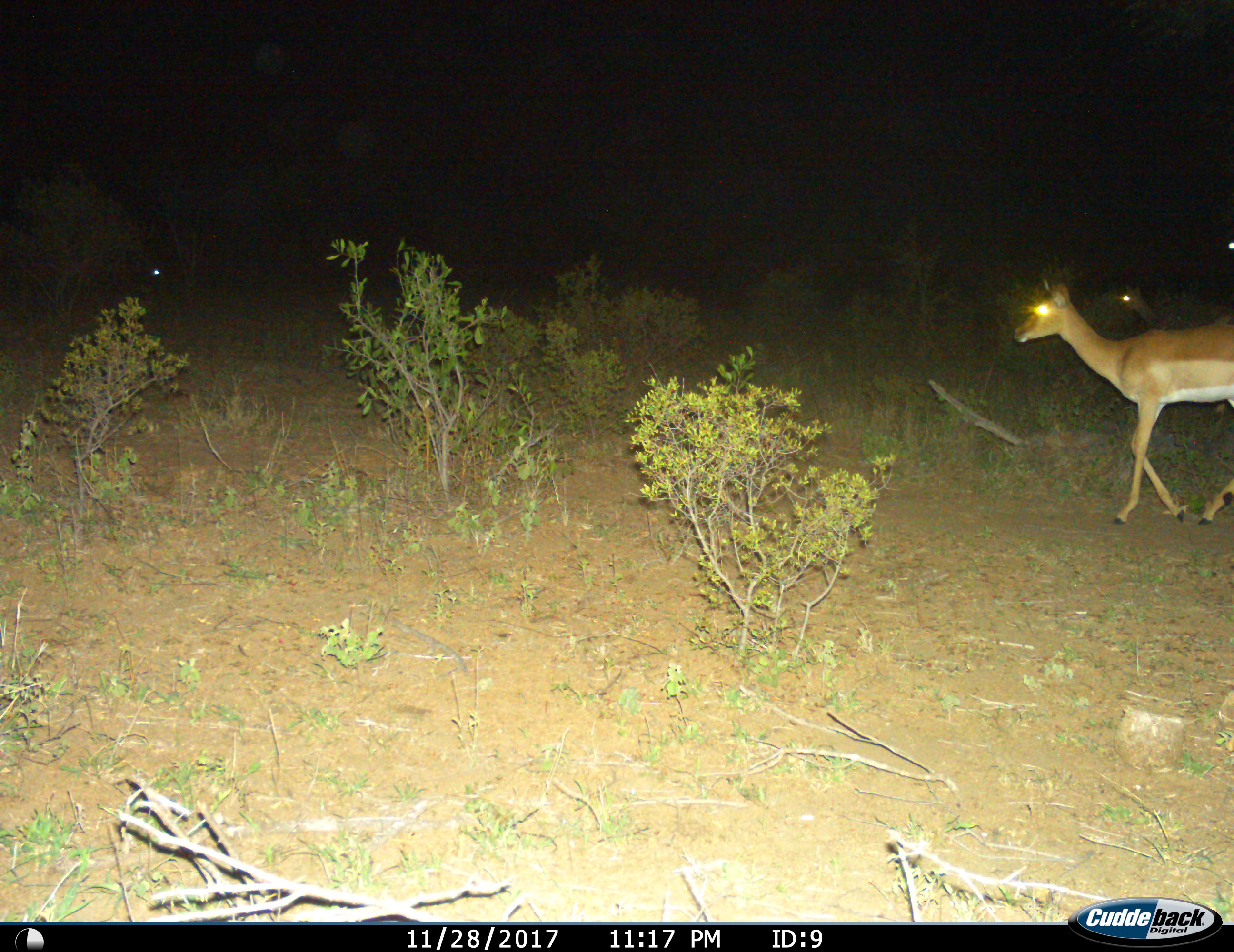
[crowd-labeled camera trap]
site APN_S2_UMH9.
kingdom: Animalia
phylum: Chordata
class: Mammalia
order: Artiodactyla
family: Bovidae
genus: Aepyceros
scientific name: Aepyceros melampus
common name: impala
Impala (Aepyceros melampus), count 2. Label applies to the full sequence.